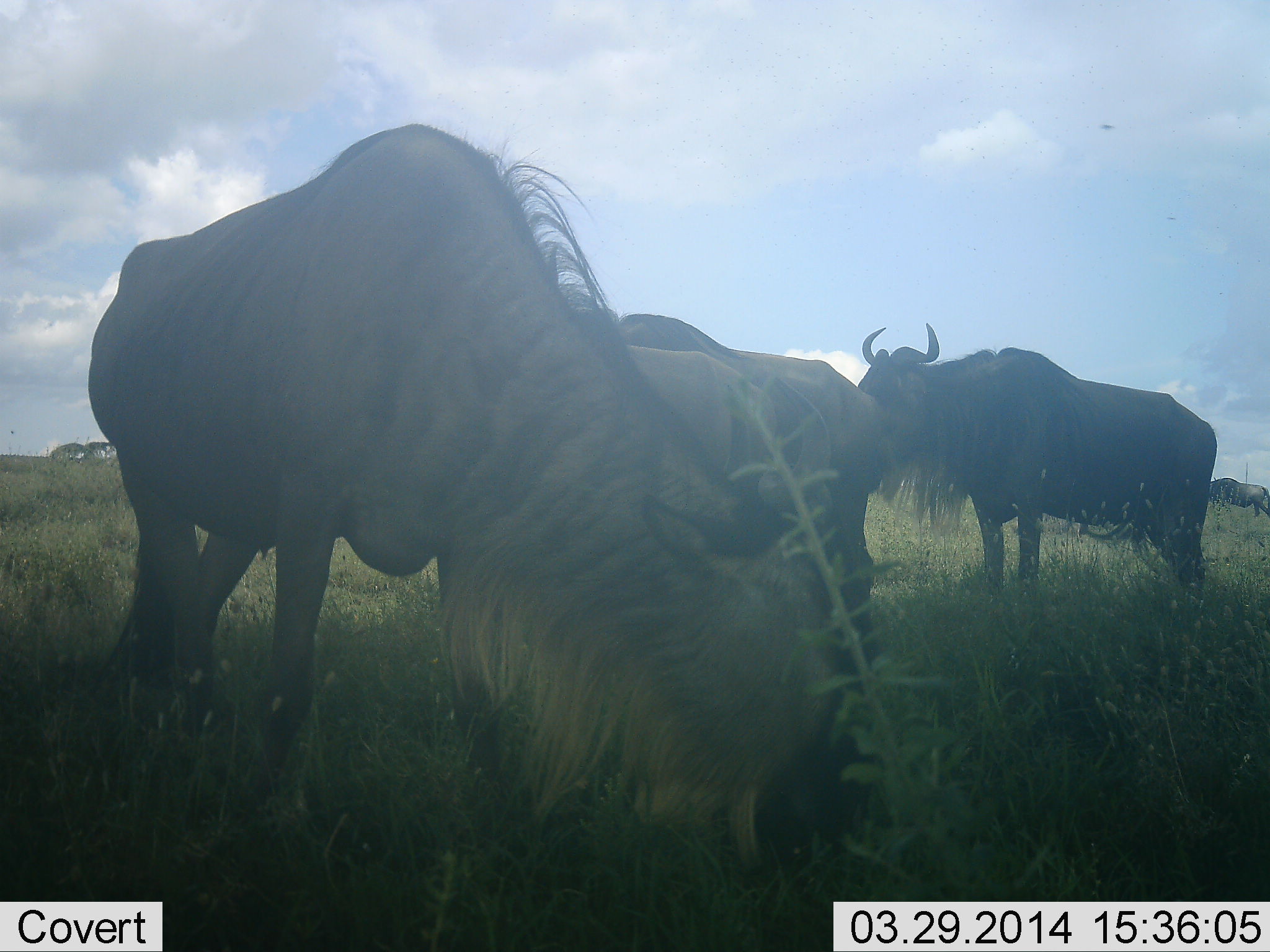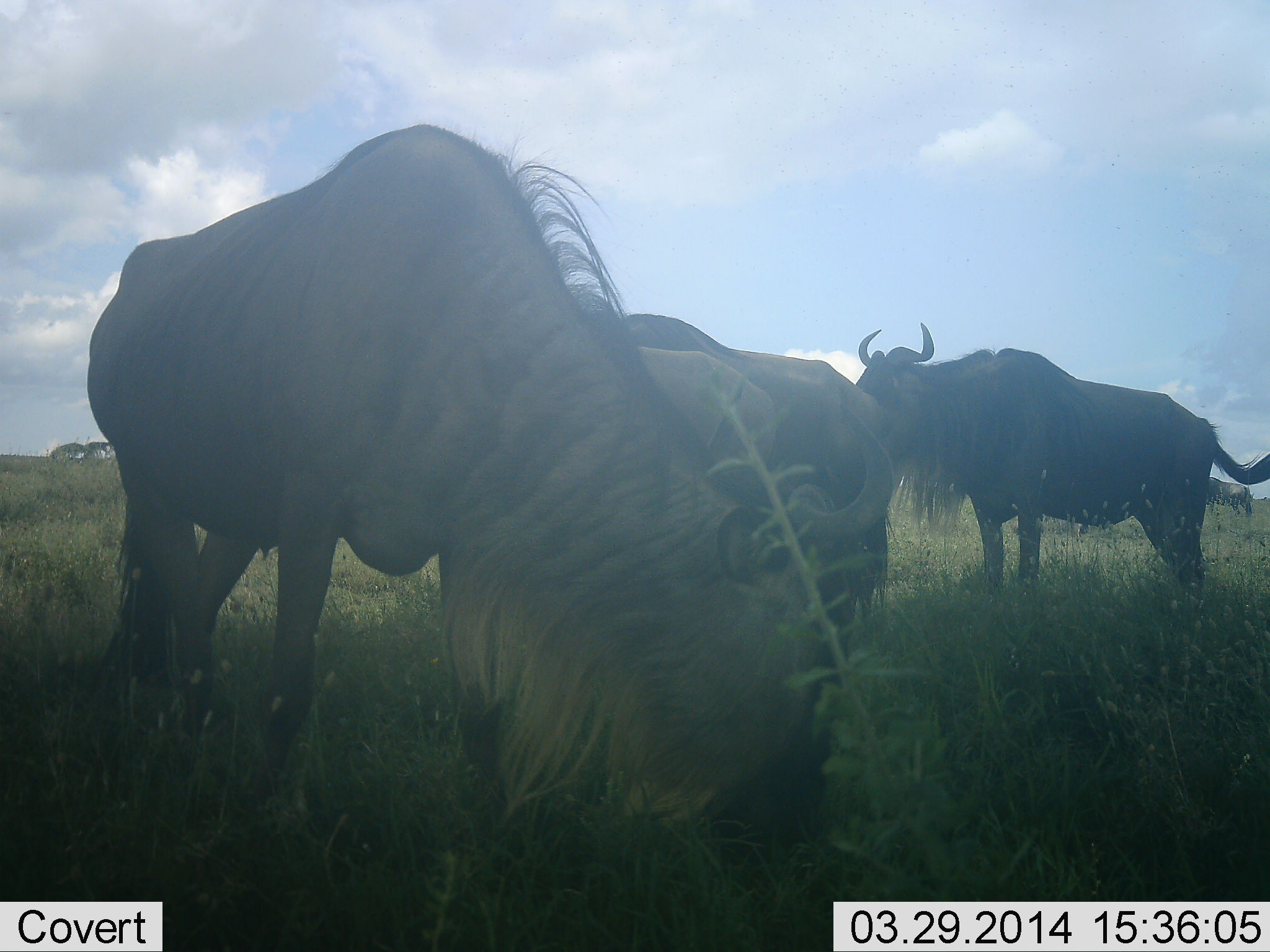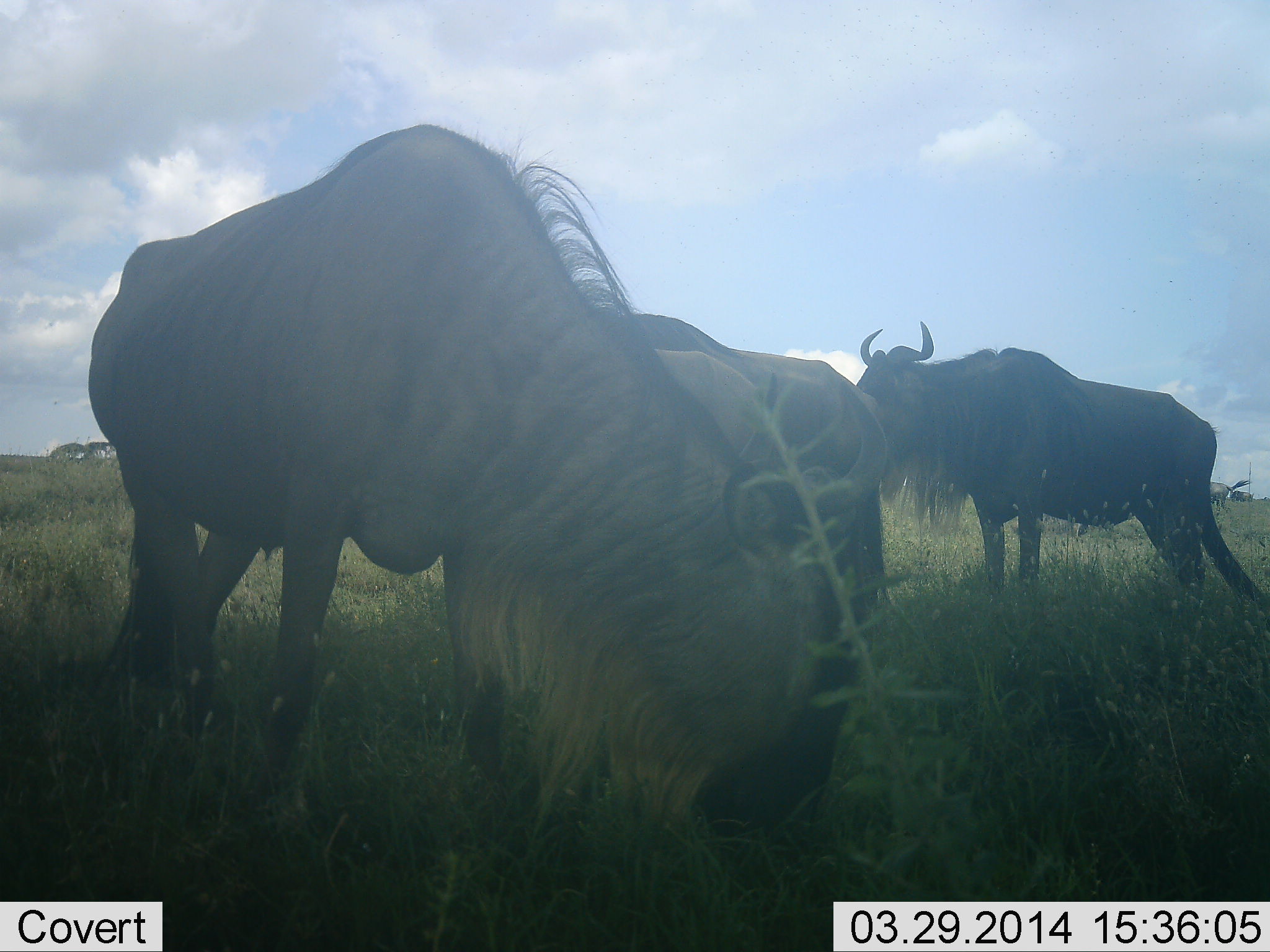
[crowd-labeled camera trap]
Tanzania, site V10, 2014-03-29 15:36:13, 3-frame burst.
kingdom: Animalia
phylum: Chordata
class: Mammalia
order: Artiodactyla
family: Bovidae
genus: Connochaetes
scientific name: Connochaetes taurinus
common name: blue wildebeest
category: wildebeest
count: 5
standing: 60%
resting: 0%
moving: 10%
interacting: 0%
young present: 0%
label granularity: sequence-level